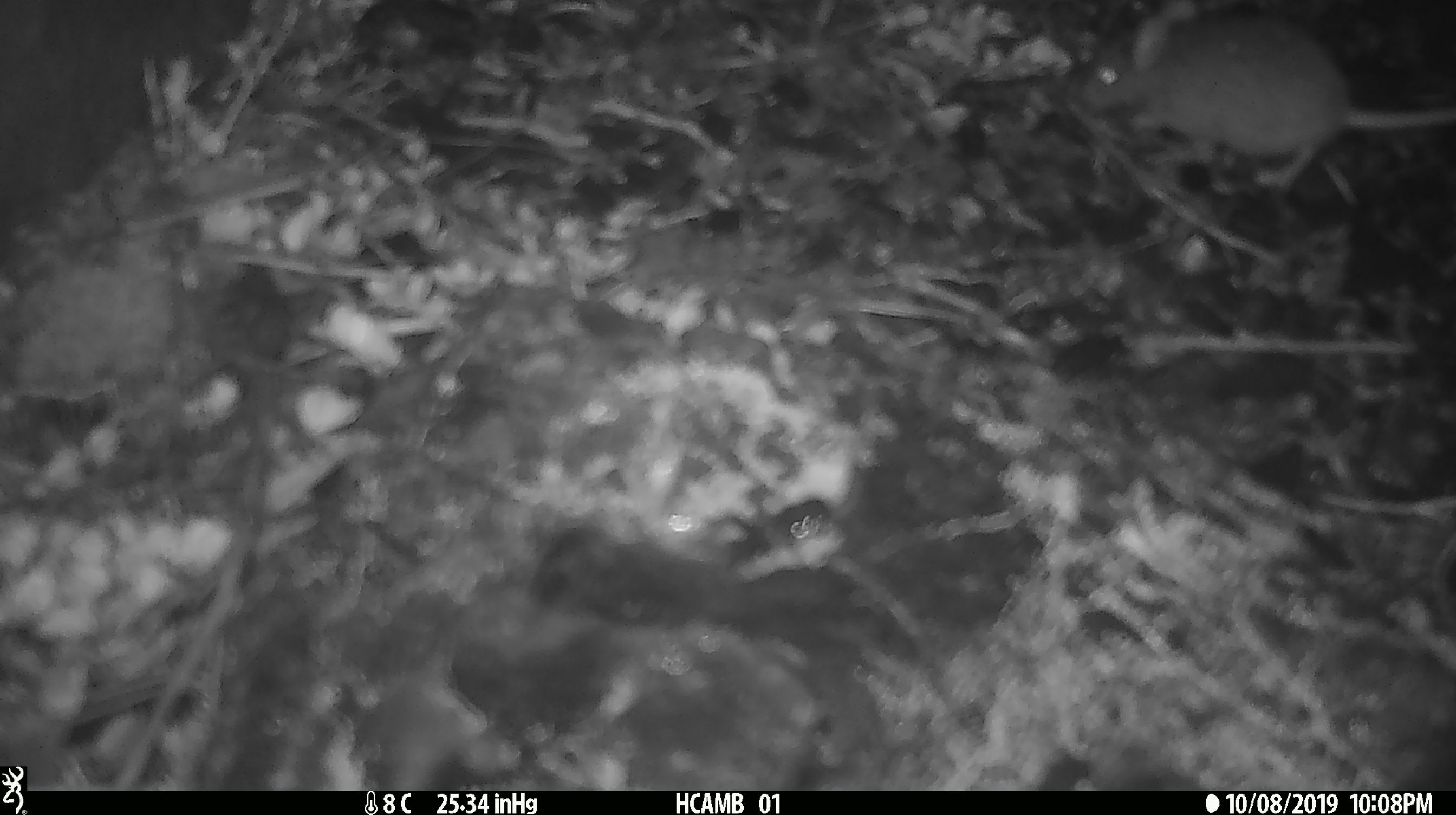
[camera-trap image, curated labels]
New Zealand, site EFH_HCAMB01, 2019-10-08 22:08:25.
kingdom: Animalia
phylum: Chordata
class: Mammalia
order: Rodentia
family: Muridae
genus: Mus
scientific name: Mus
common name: mouse